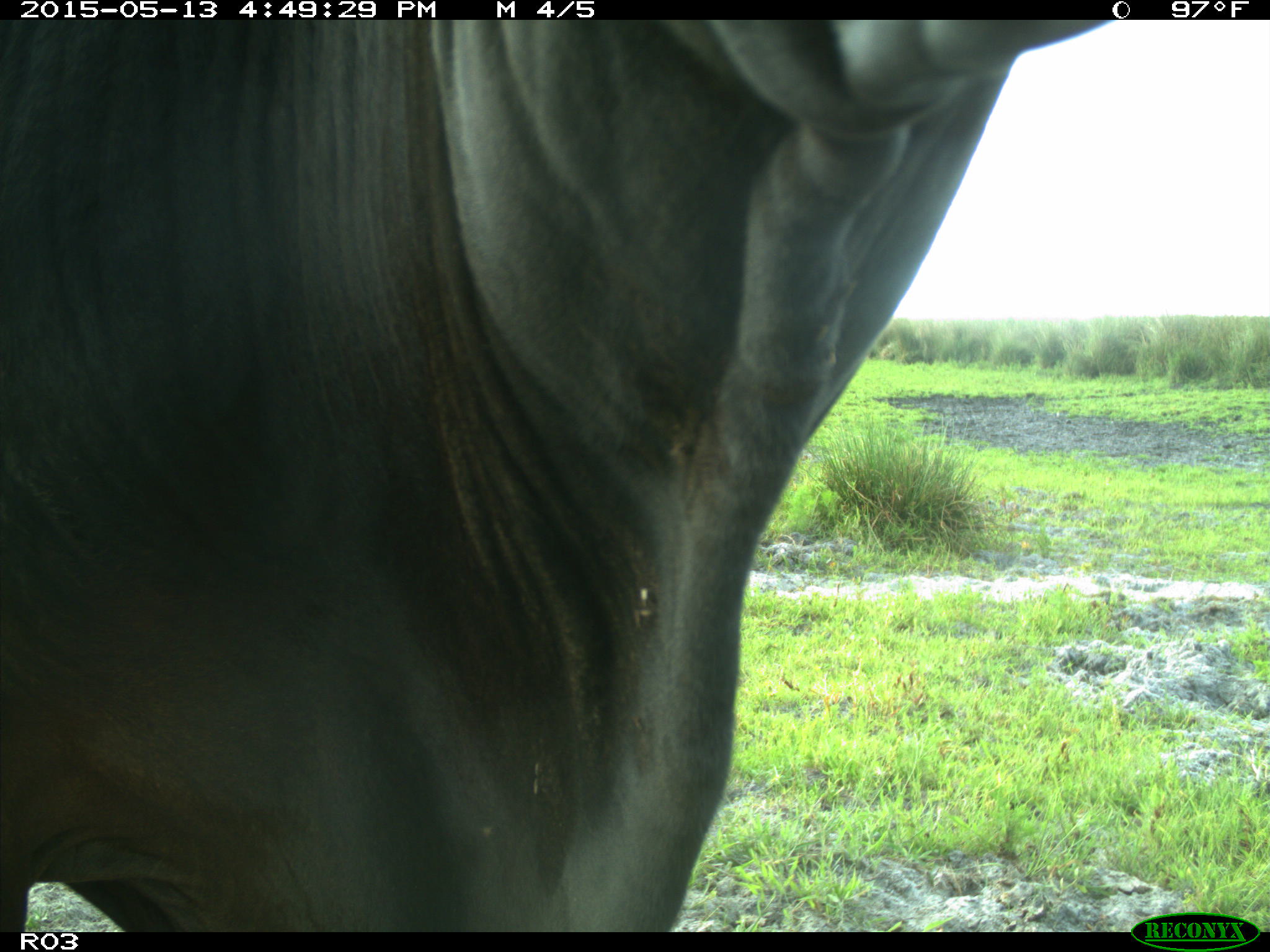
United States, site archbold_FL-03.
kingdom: Animalia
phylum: Chordata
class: Mammalia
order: Artiodactyla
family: Bovidae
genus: Bos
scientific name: Bos taurus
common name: domestic cow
Bos taurus (domestic cow).